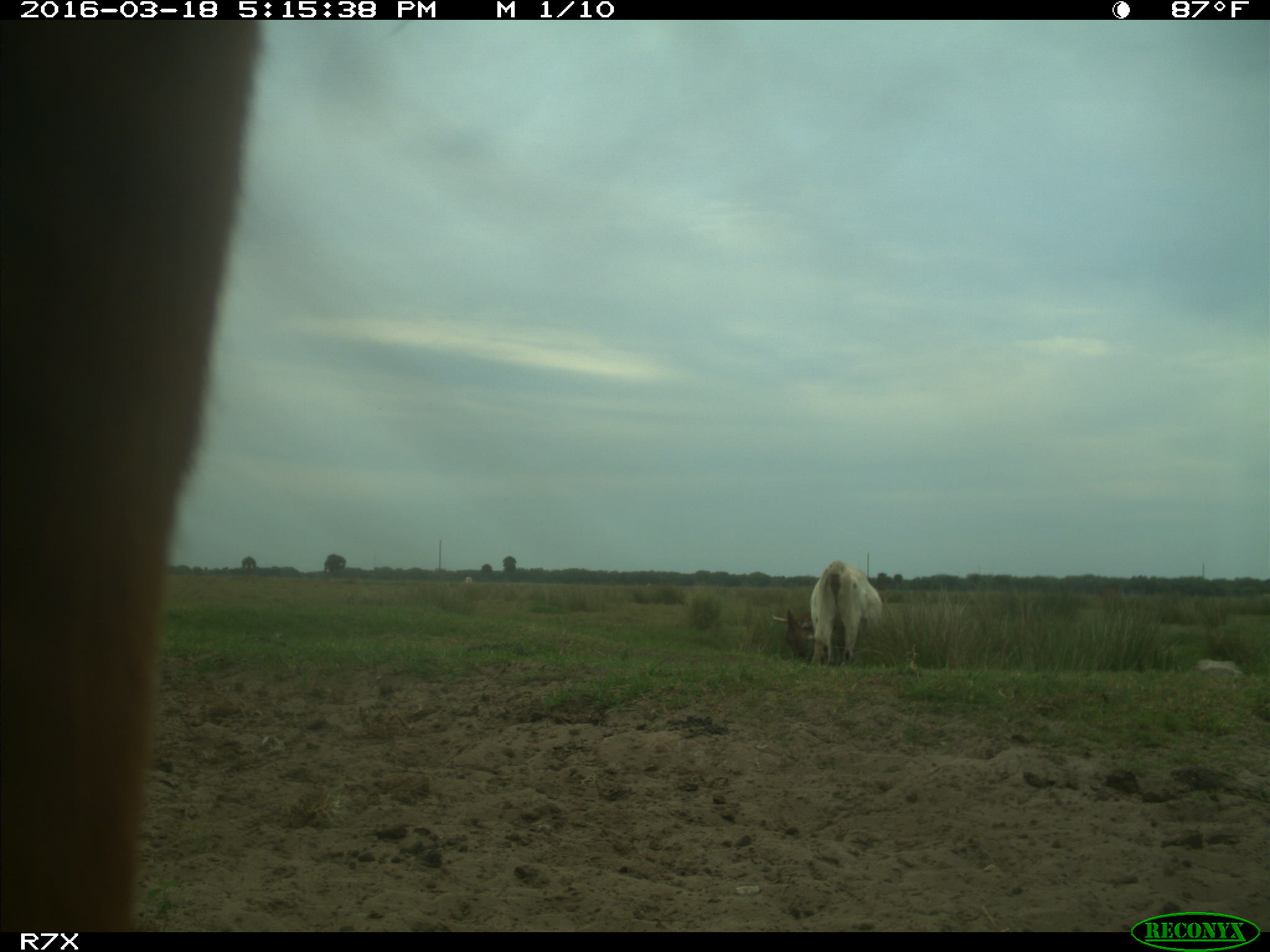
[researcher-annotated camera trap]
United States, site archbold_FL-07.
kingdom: Animalia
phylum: Chordata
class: Mammalia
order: Artiodactyla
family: Bovidae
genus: Bos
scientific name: Bos taurus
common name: domestic cow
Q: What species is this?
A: Bos taurus (domestic cow).